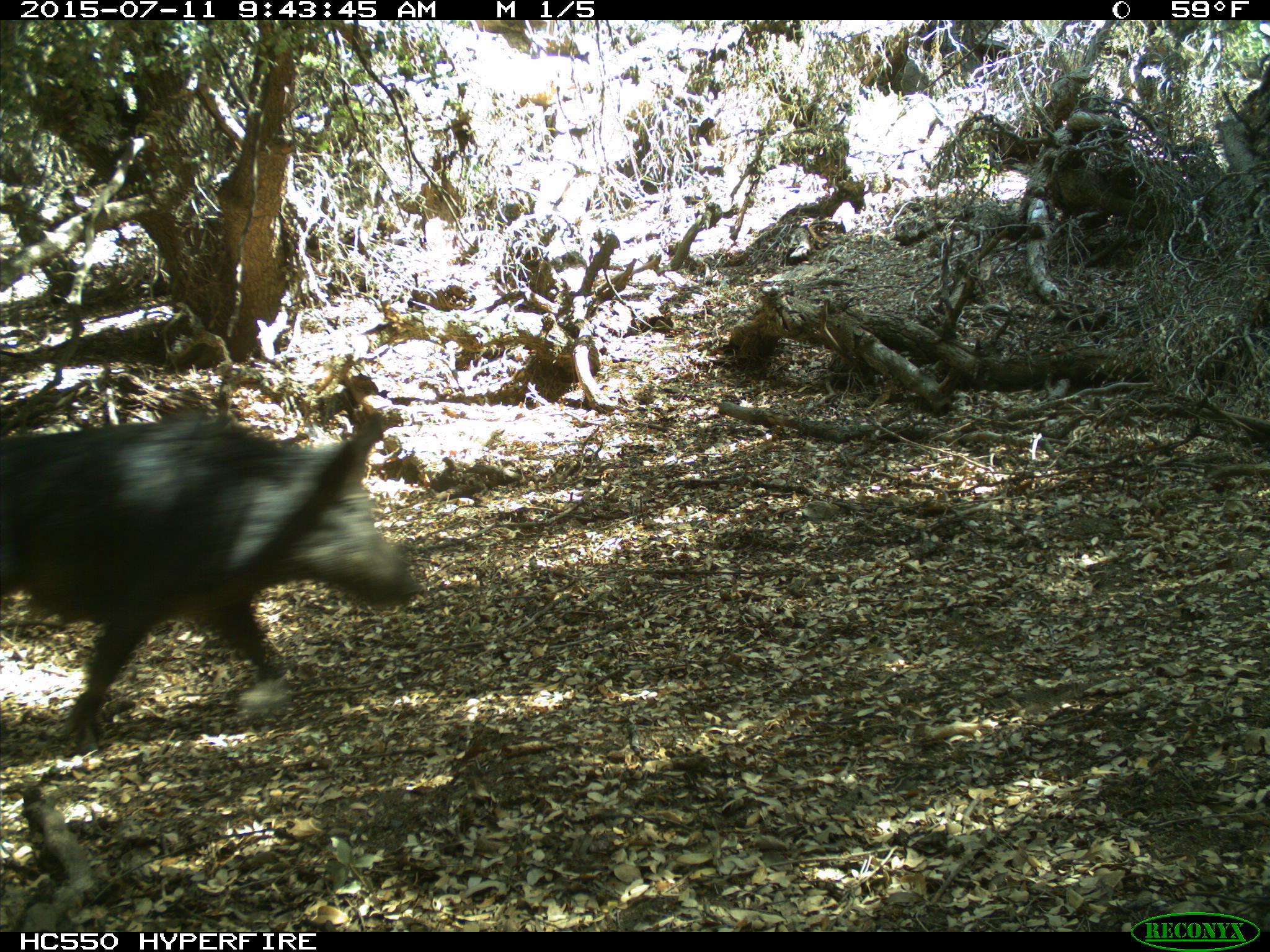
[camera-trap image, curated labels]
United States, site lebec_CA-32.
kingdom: Animalia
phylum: Chordata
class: Mammalia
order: Artiodactyla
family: Suidae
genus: Sus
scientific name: Sus scrofa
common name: wild boar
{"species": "Sus scrofa (wild boar)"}